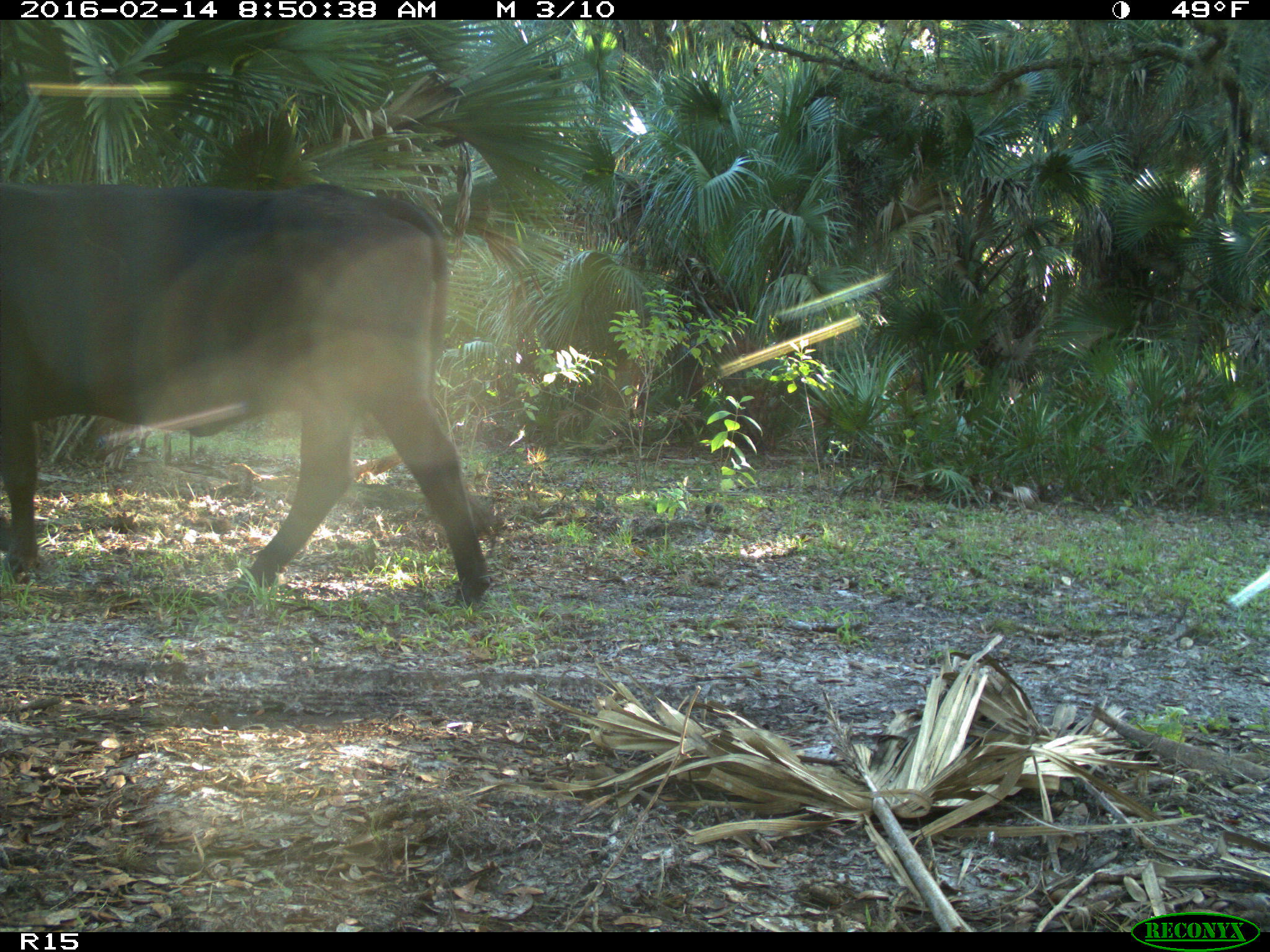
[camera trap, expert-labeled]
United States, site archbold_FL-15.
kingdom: Animalia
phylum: Chordata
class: Mammalia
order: Artiodactyla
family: Bovidae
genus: Bos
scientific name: Bos taurus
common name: domestic cow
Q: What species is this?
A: Bos taurus (domestic cow).